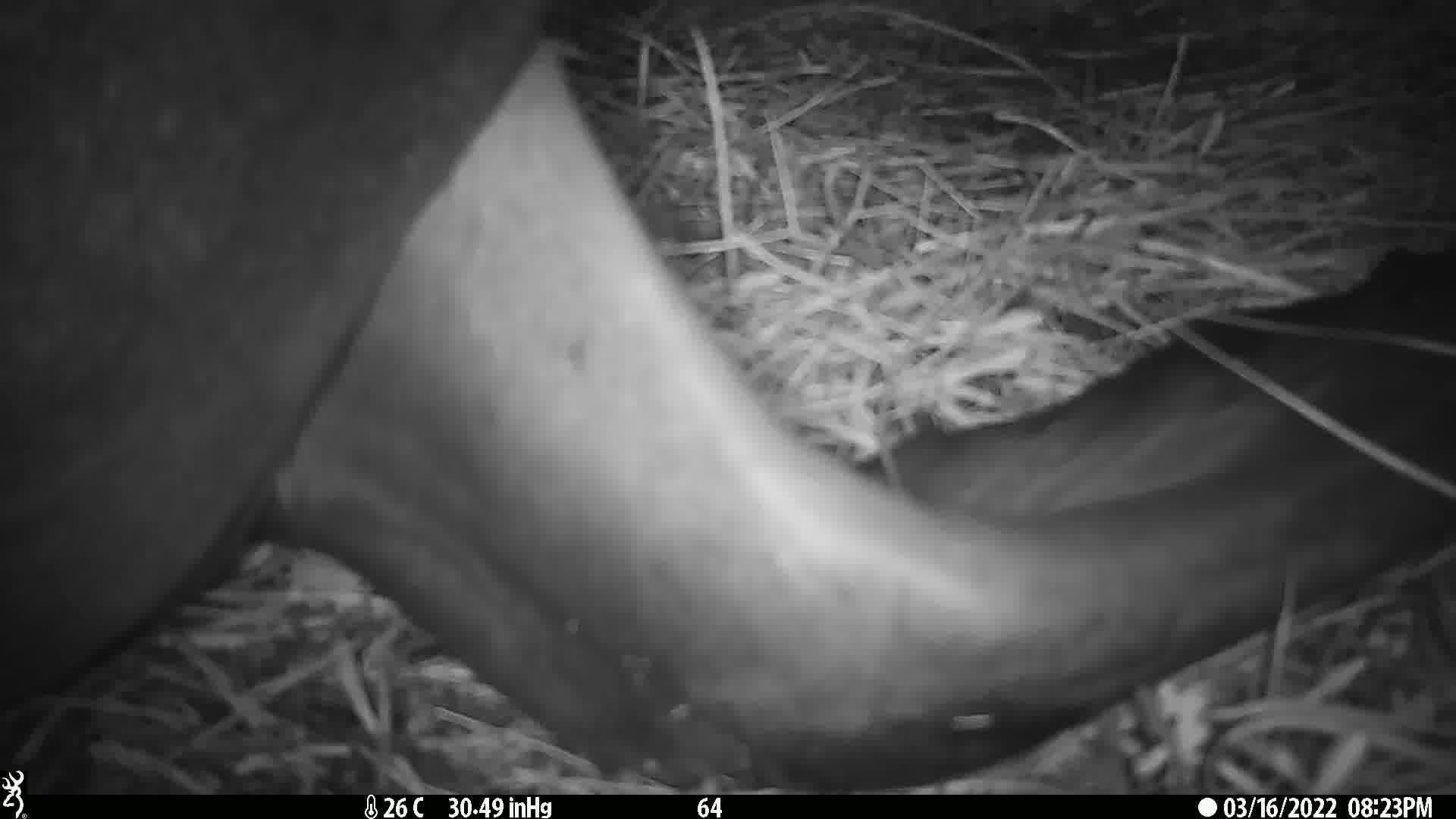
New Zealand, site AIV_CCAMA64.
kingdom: Animalia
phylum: Chordata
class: Mammalia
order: Carnivora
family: Otariidae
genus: Phocarctos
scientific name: Phocarctos hookeri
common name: new zealand sea lion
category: sealion